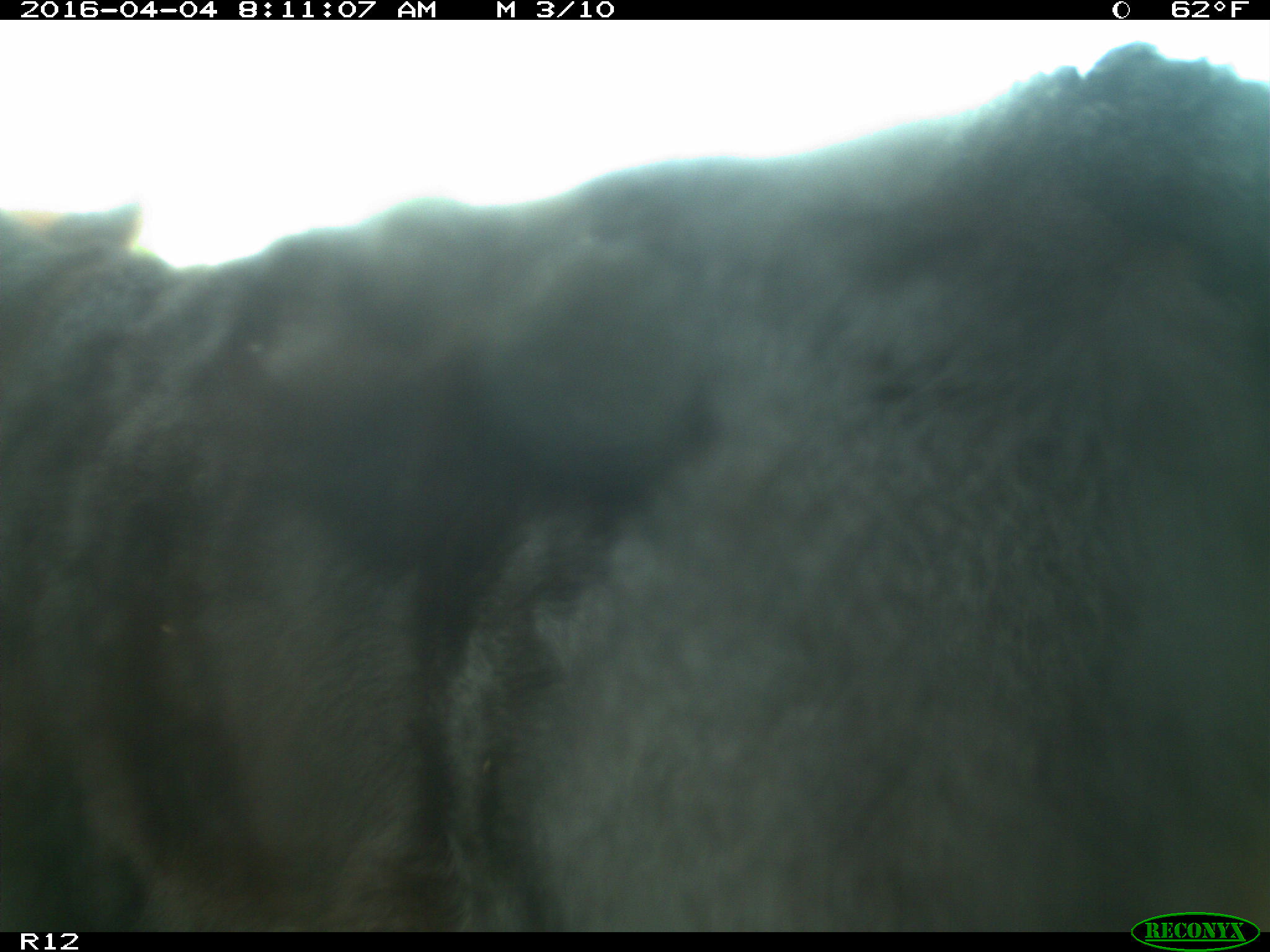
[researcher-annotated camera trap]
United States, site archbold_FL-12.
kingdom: Animalia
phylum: Chordata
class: Mammalia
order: Artiodactyla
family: Bovidae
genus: Bos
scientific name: Bos taurus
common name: domestic cow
Bos taurus (domestic cow).